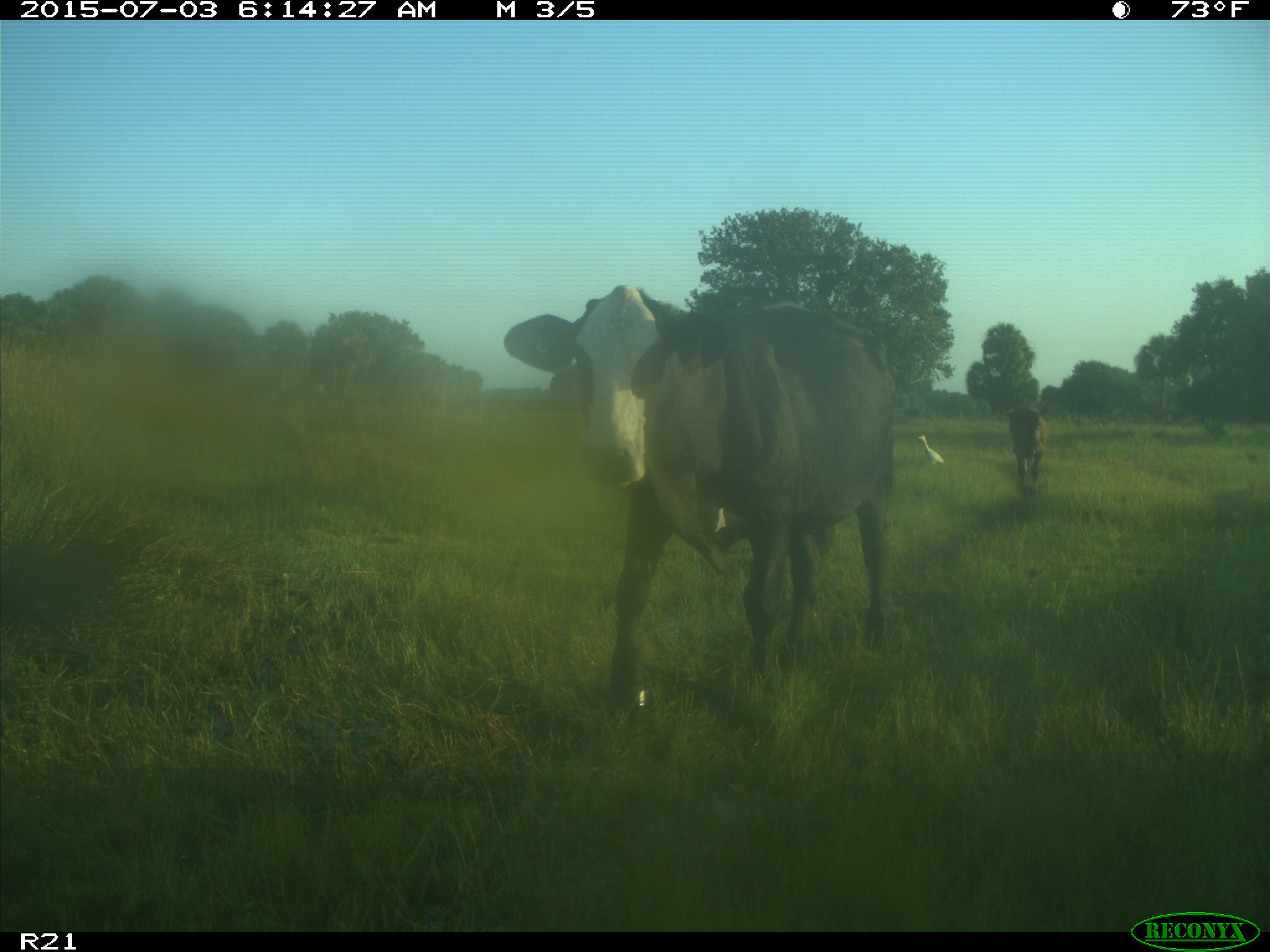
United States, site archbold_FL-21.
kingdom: Animalia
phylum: Chordata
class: Mammalia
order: Artiodactyla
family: Bovidae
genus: Bos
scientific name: Bos taurus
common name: domestic cow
Bos taurus (domestic cow).